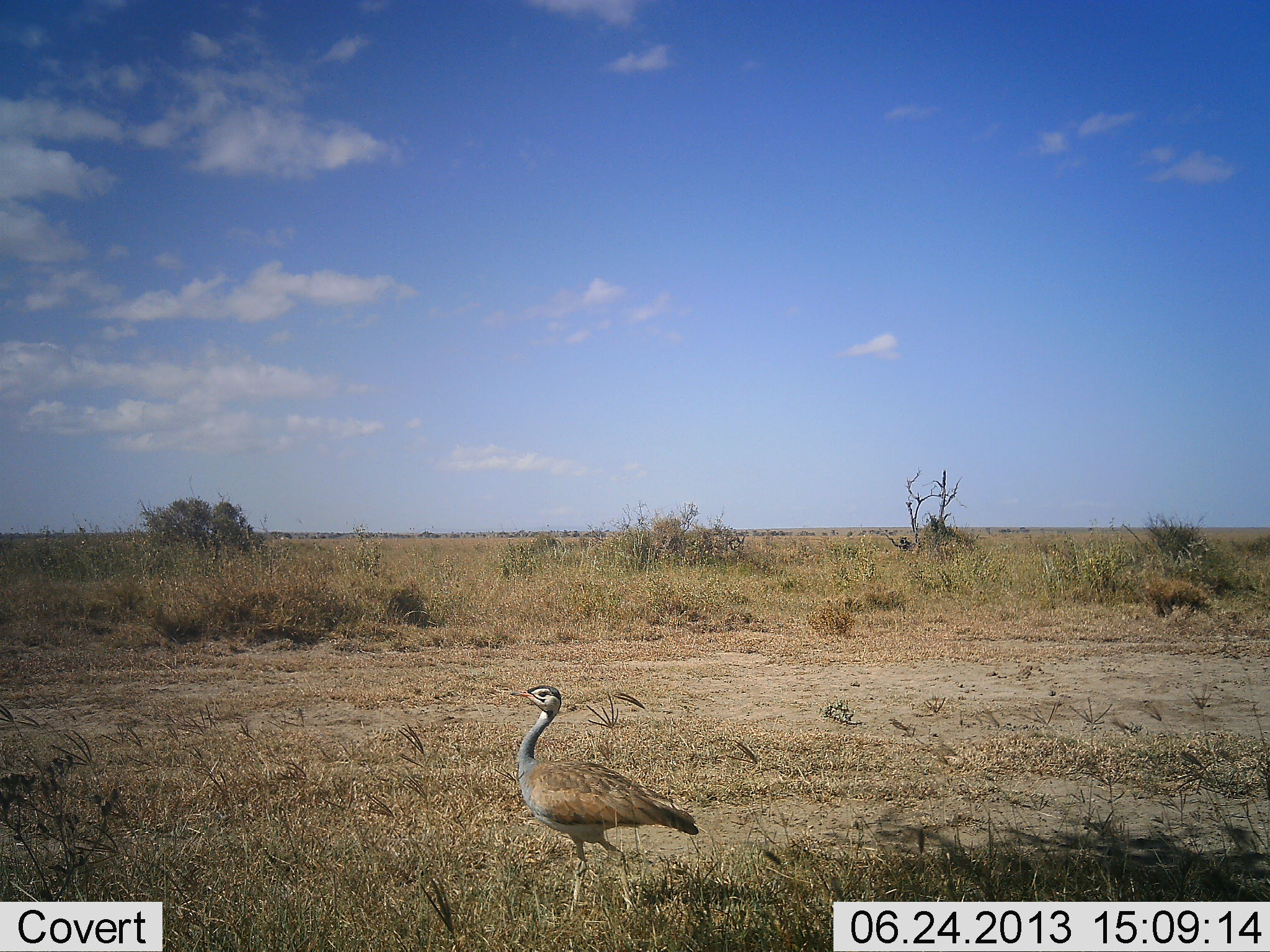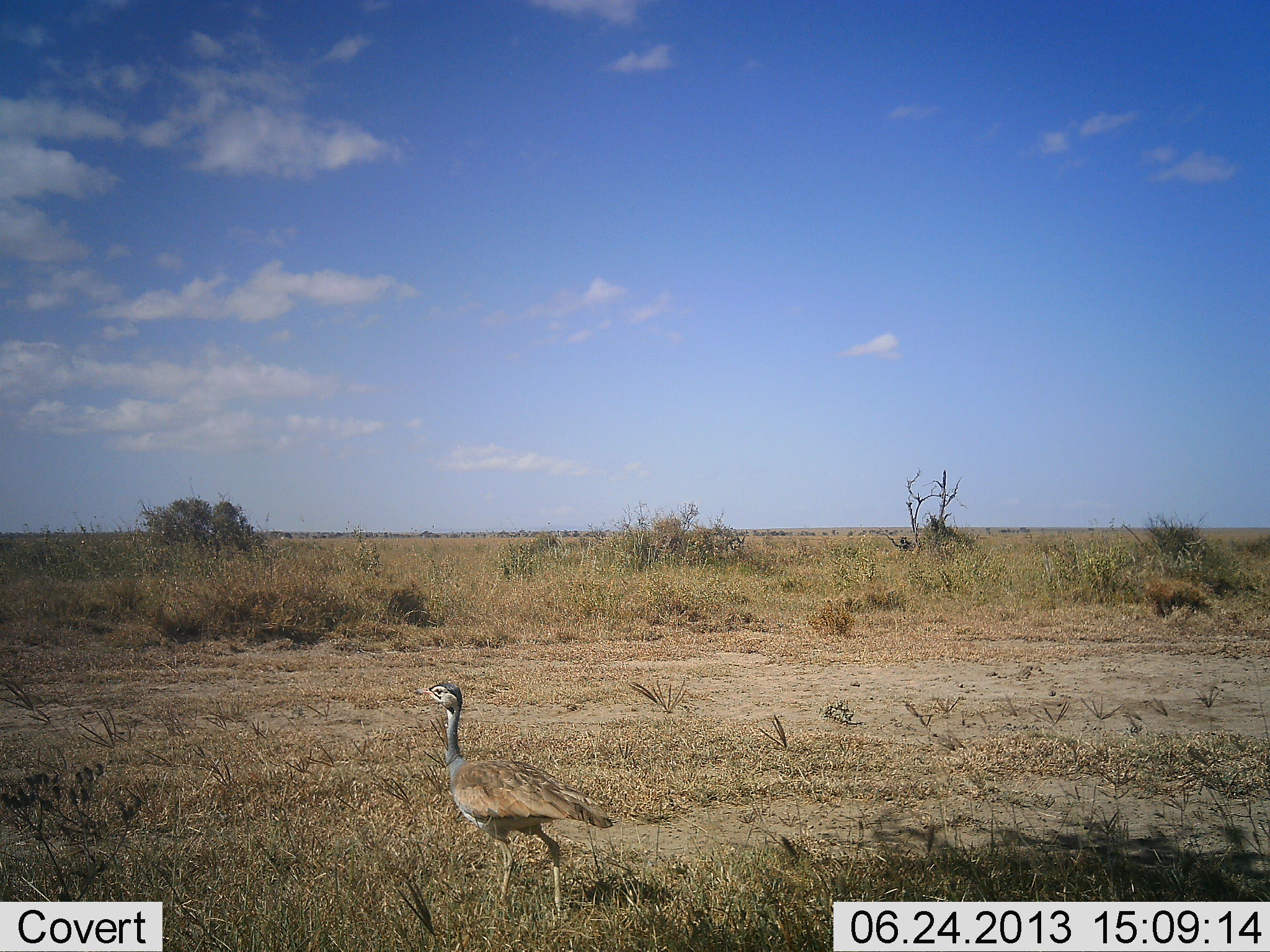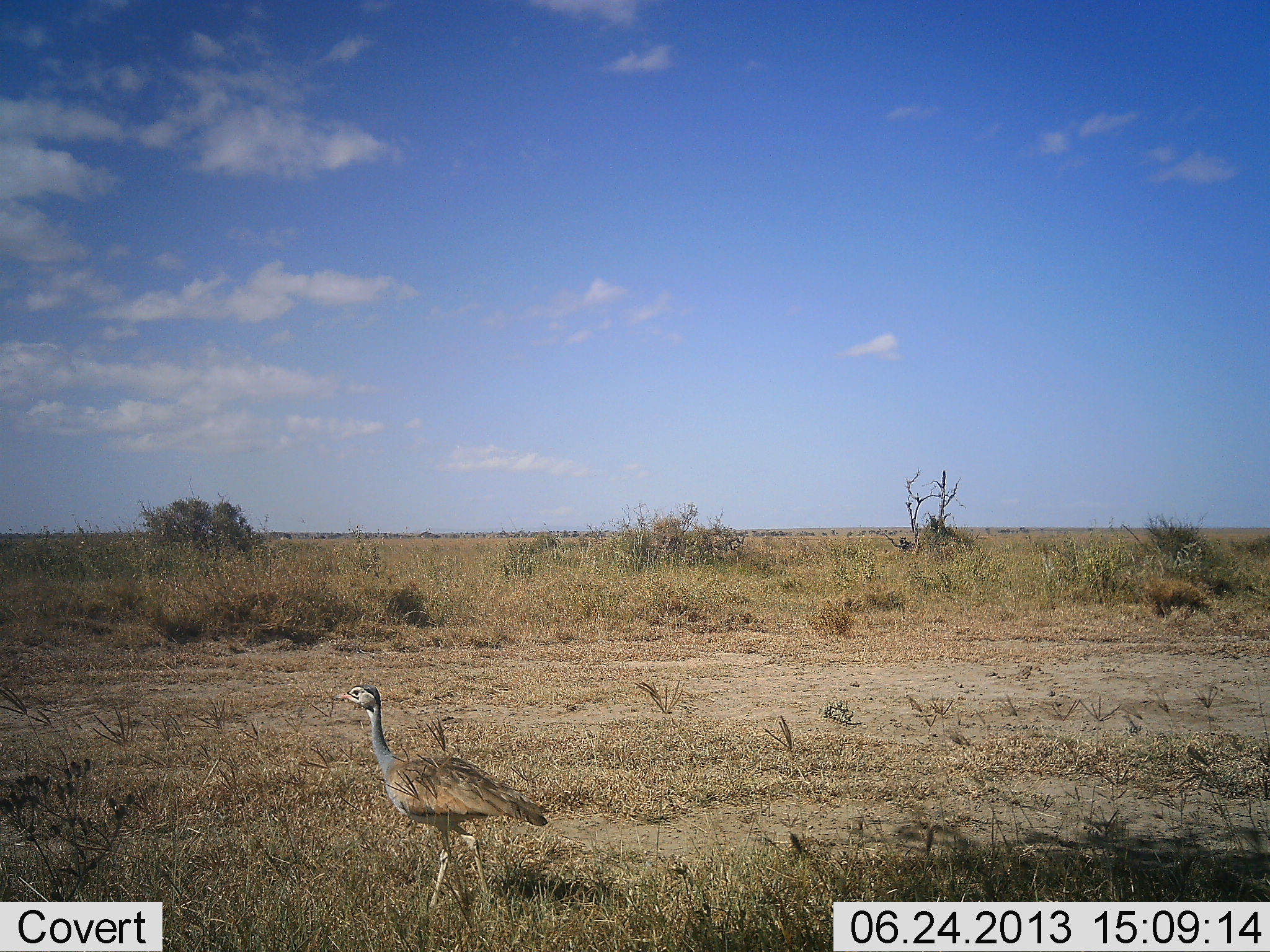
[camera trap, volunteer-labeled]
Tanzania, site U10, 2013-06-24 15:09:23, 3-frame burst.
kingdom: Animalia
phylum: Chordata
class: Aves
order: Otidiformes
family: Otididae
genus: Ardeotis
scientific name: Ardeotis kori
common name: kori bustard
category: koribustard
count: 1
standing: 0%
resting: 0%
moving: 100%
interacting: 0%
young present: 0%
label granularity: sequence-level